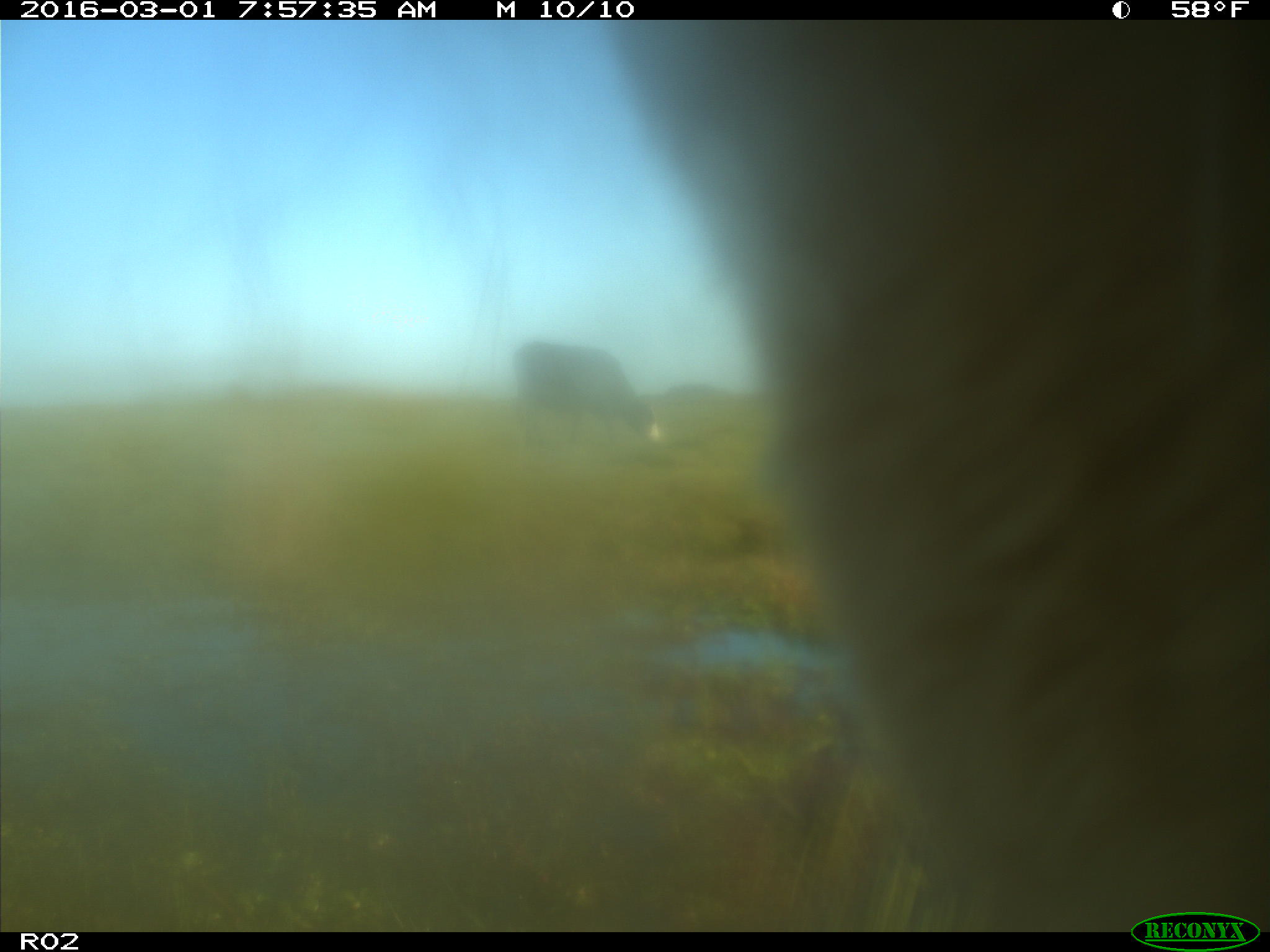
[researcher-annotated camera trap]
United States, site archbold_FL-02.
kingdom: Animalia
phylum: Chordata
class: Mammalia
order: Artiodactyla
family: Bovidae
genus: Bos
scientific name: Bos taurus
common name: domestic cow